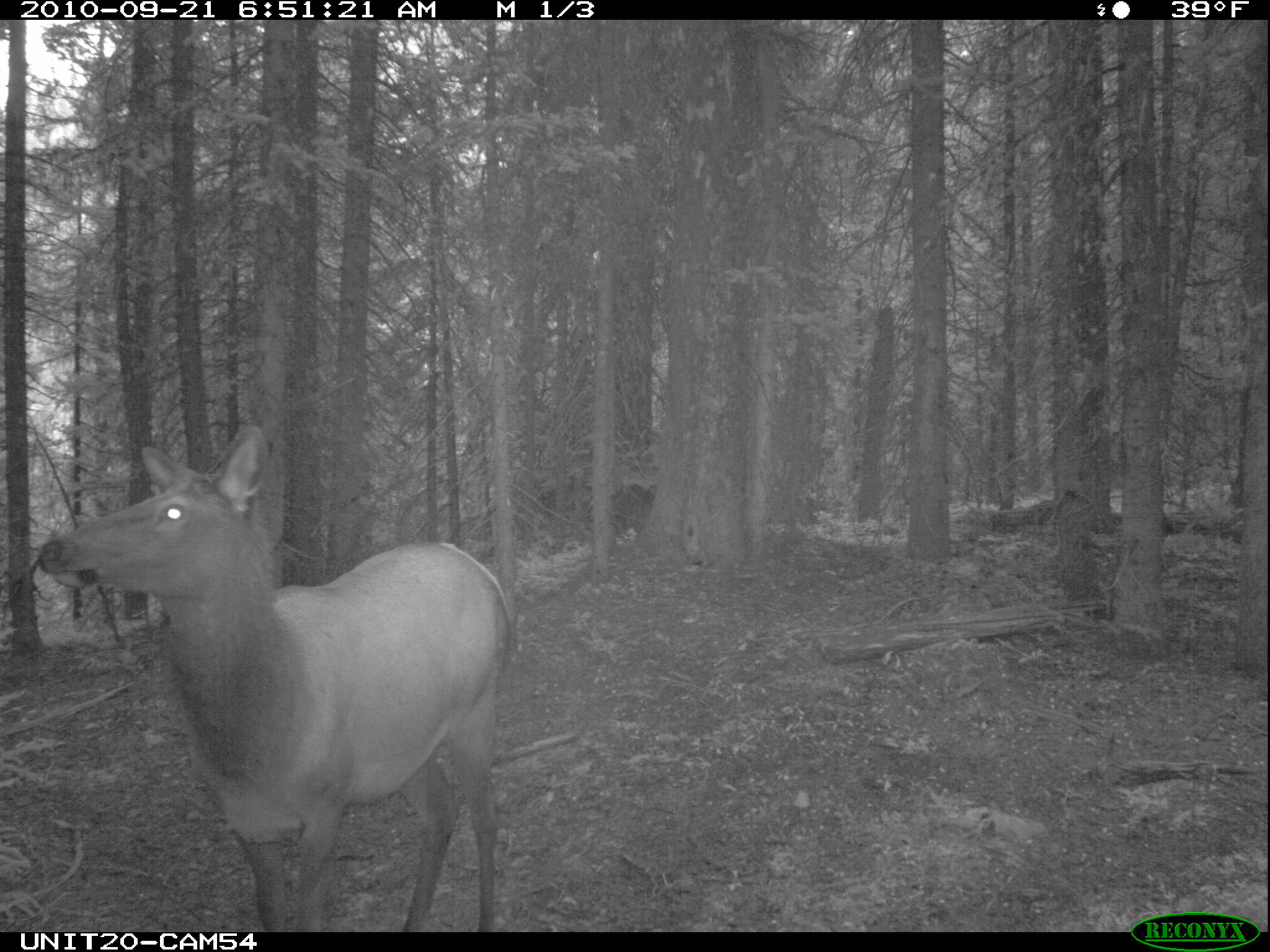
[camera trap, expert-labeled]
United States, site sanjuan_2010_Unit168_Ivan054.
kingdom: Animalia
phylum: Chordata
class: Mammalia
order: Artiodactyla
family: Cervidae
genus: Cervus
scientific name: Cervus elaphus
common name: red deer